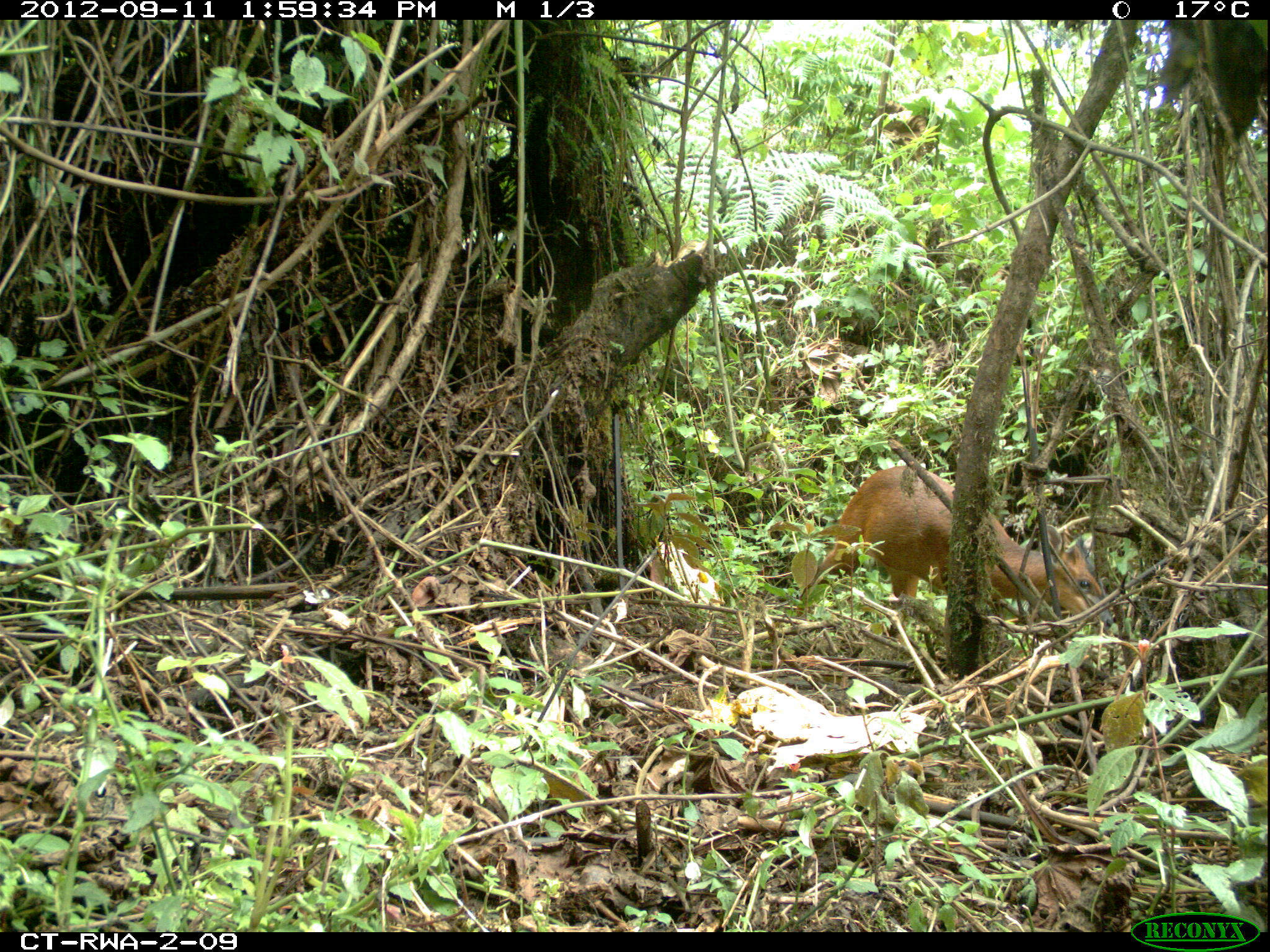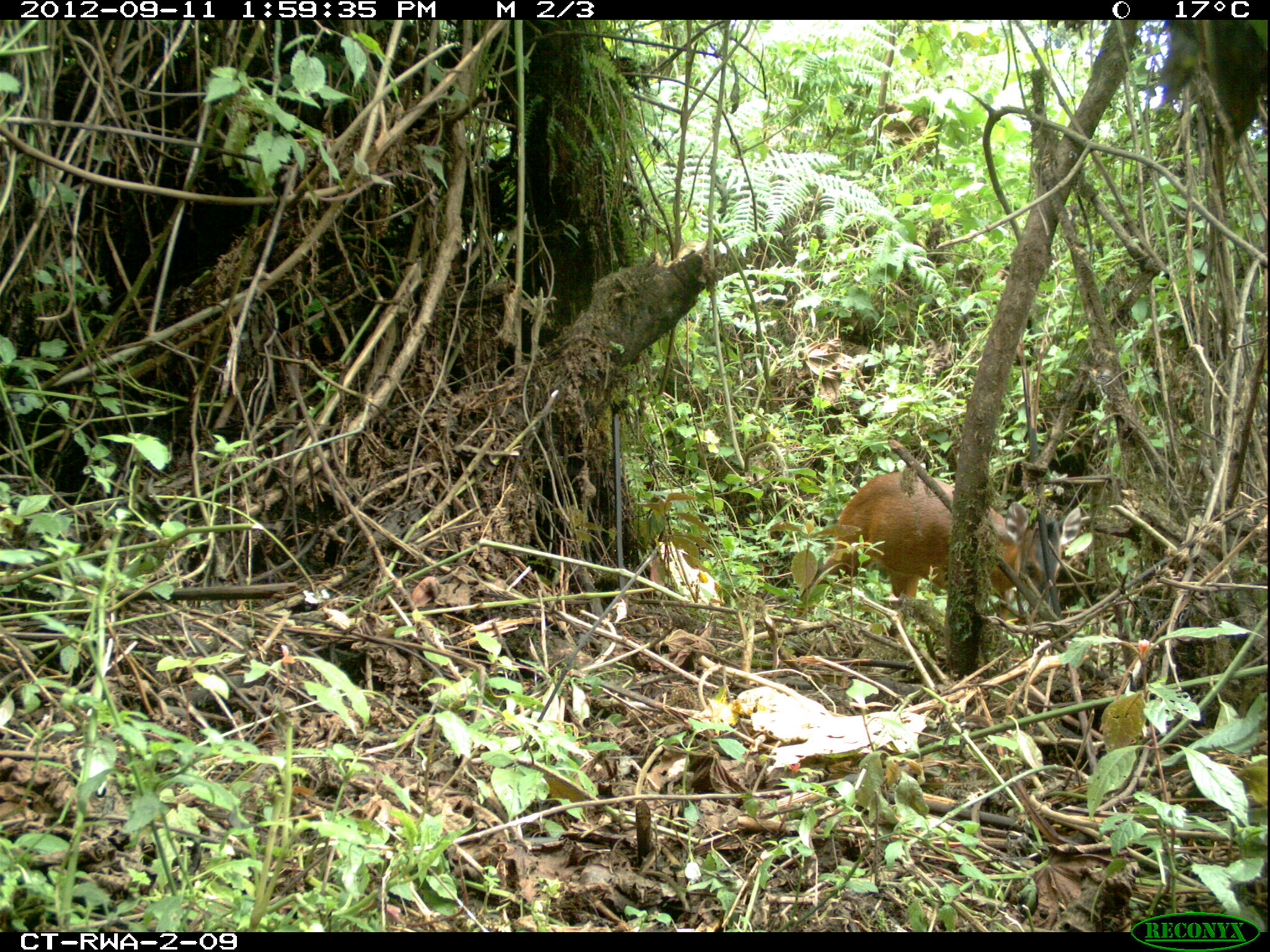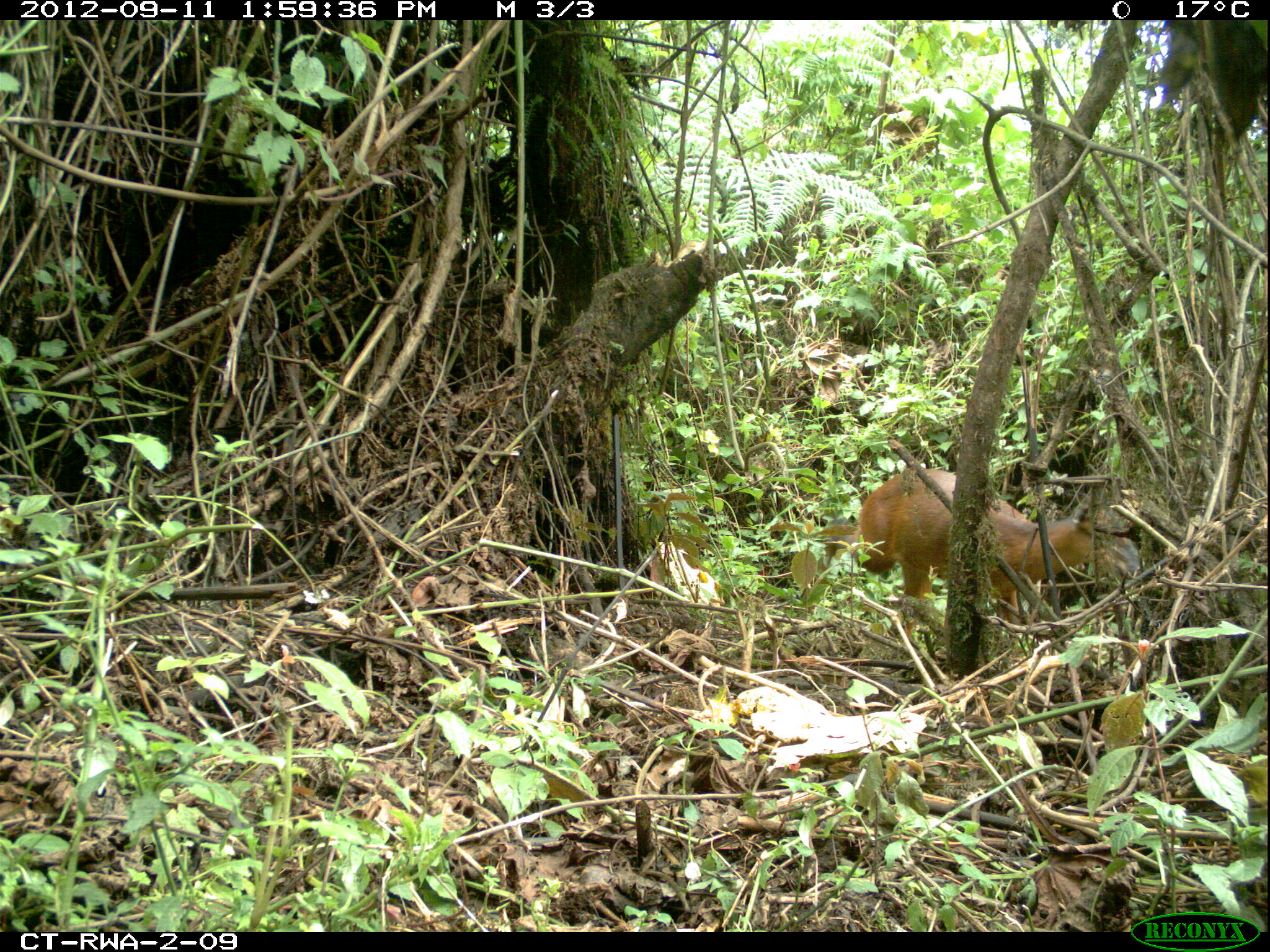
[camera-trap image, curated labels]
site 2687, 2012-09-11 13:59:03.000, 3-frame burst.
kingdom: Animalia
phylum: Chordata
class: Mammalia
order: Artiodactyla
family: Bovidae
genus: Cephalophus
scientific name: Cephalophus nigrifrons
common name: black-fronted duiker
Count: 1.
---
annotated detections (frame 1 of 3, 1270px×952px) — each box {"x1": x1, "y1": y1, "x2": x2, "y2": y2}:
cephalophus nigrifrons: {"x1": 801, "y1": 465, "x2": 1114, "y2": 660}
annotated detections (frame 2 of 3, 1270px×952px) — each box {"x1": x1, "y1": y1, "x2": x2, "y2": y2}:
cephalophus nigrifrons: {"x1": 796, "y1": 472, "x2": 1082, "y2": 643}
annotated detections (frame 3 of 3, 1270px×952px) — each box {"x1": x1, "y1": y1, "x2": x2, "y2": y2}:
cephalophus nigrifrons: {"x1": 826, "y1": 464, "x2": 1145, "y2": 645}